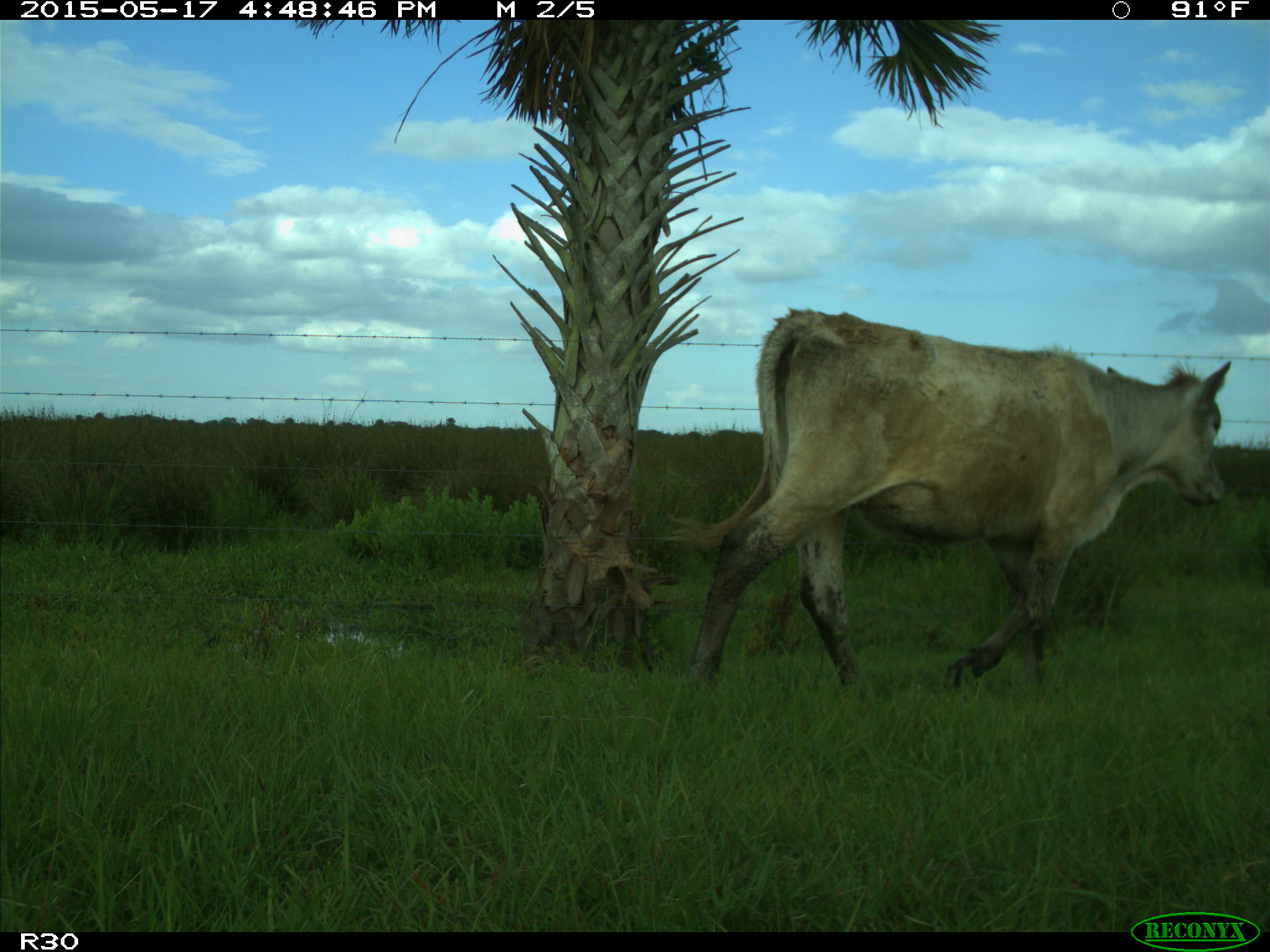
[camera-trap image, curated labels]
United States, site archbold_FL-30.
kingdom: Animalia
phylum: Chordata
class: Mammalia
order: Artiodactyla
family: Bovidae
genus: Bos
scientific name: Bos taurus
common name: domestic cow